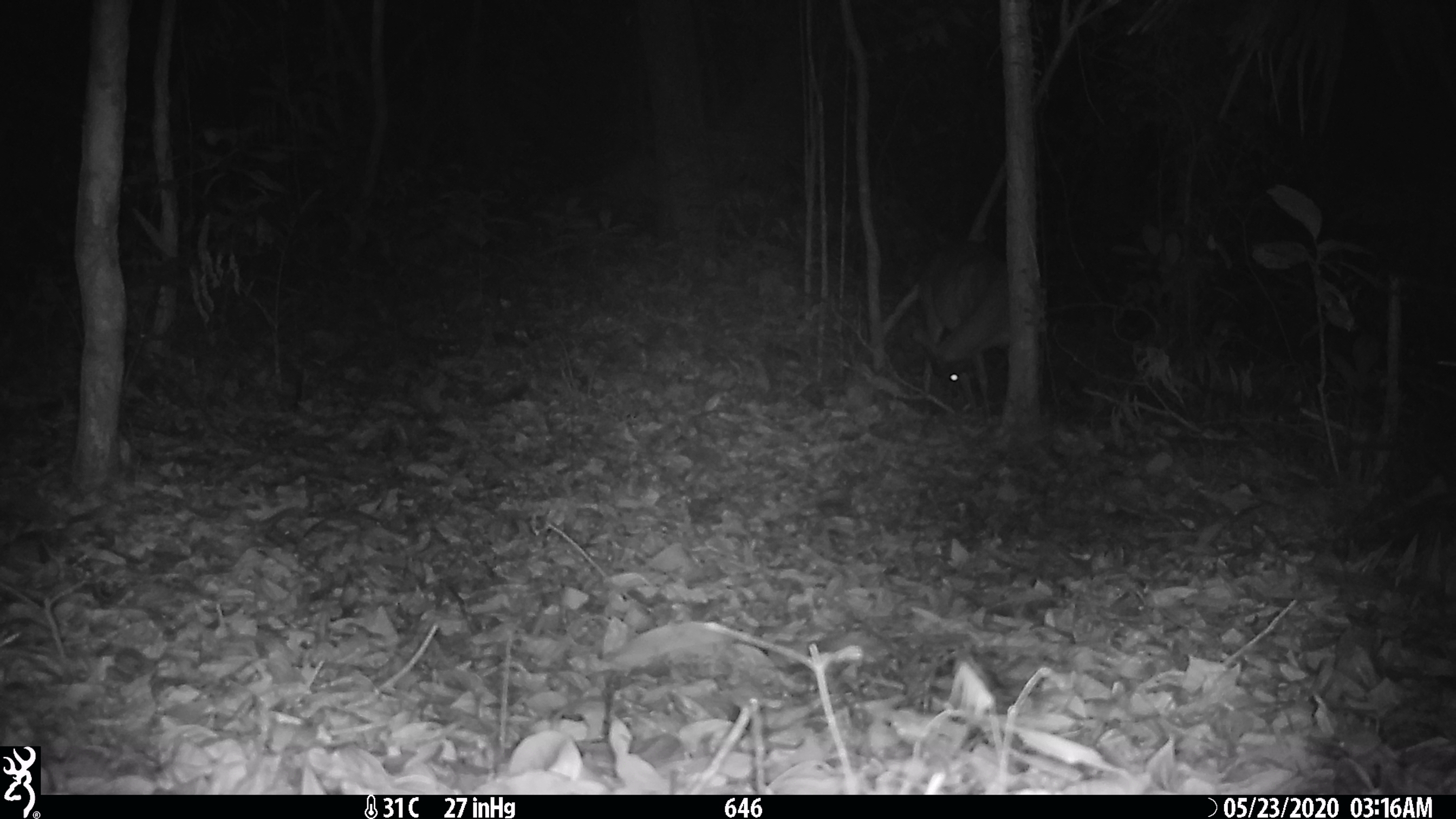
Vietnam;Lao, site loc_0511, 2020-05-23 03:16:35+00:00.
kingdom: Animalia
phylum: Chordata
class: Mammalia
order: Artiodactyla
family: Cervidae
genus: Muntiacus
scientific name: Muntiacus vuquangensis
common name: large-antlered muntjac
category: large antlered muntjac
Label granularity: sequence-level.